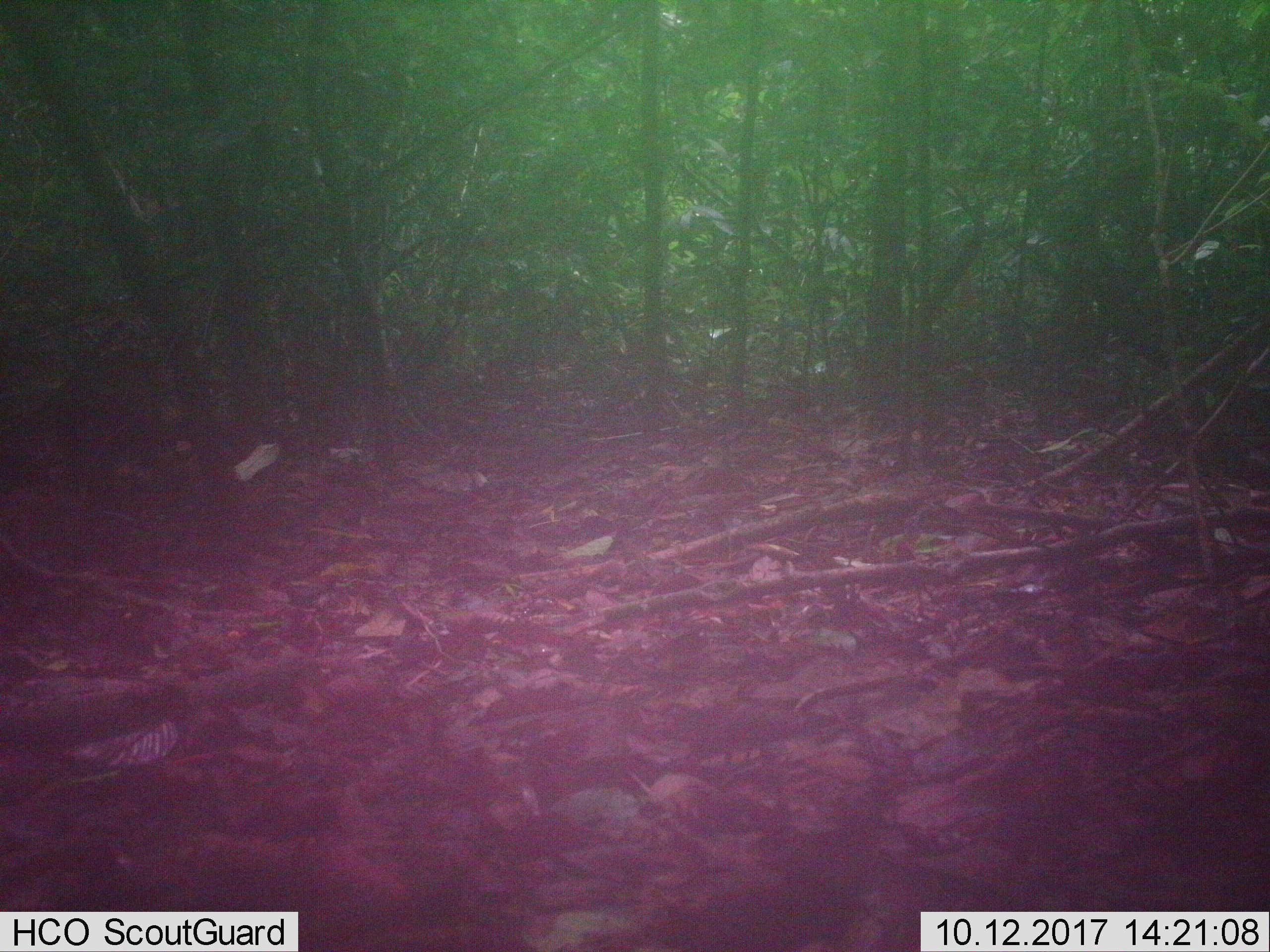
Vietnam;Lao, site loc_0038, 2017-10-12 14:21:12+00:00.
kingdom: Animalia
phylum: Chordata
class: Mammalia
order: Primates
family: Cercopithecidae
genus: Macaca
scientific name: Macaca nemestrina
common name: pig-tailed macaque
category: pig tailed macaque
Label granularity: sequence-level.